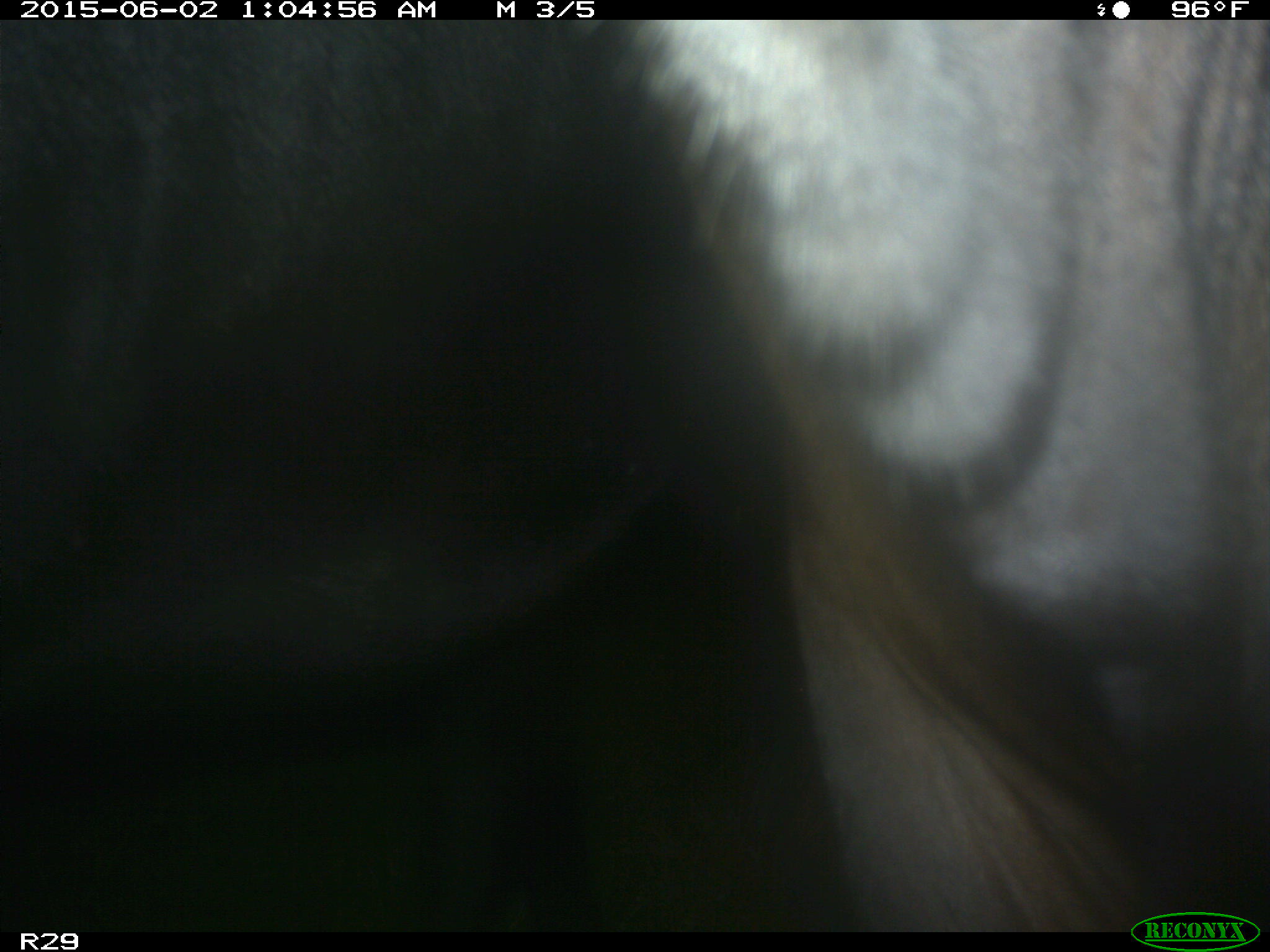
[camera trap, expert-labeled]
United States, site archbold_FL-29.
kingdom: Animalia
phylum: Chordata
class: Mammalia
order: Artiodactyla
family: Bovidae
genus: Bos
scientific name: Bos taurus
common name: domestic cow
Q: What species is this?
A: Bos taurus (domestic cow).